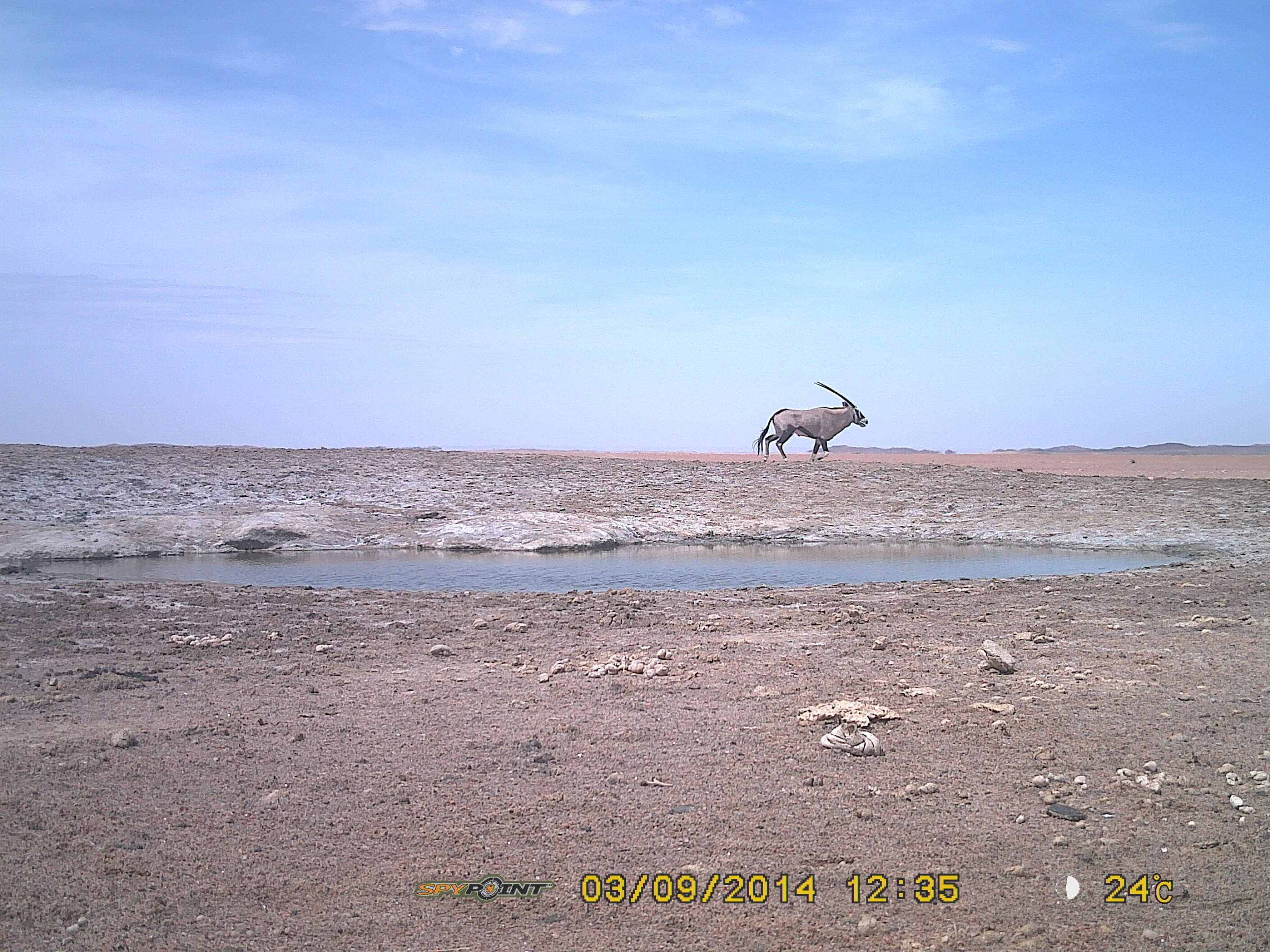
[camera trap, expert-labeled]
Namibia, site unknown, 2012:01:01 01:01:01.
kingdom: Animalia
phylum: Chordata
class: Mammalia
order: Artiodactyla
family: Bovidae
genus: Oryx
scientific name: Oryx gazella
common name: gemsbok